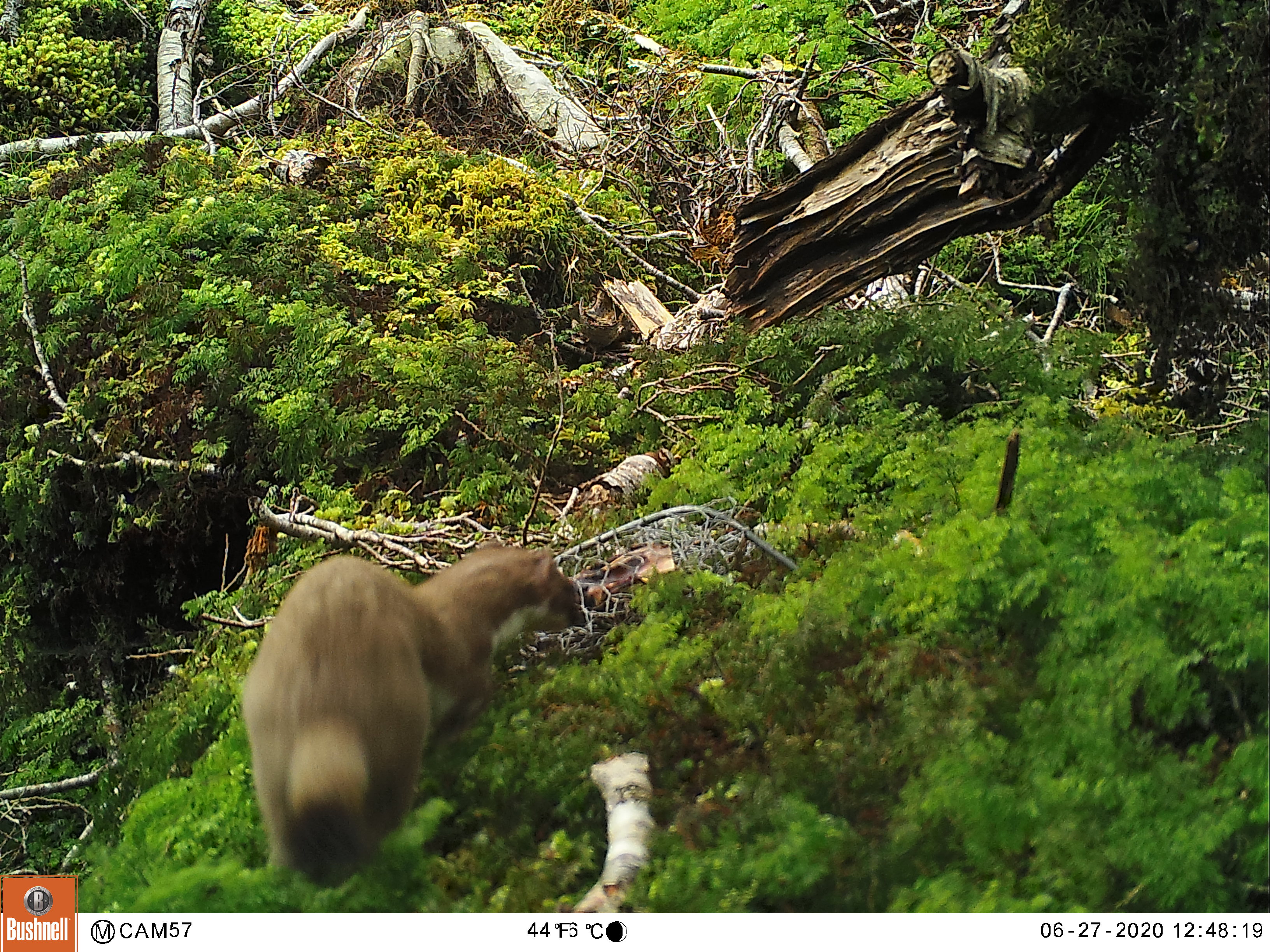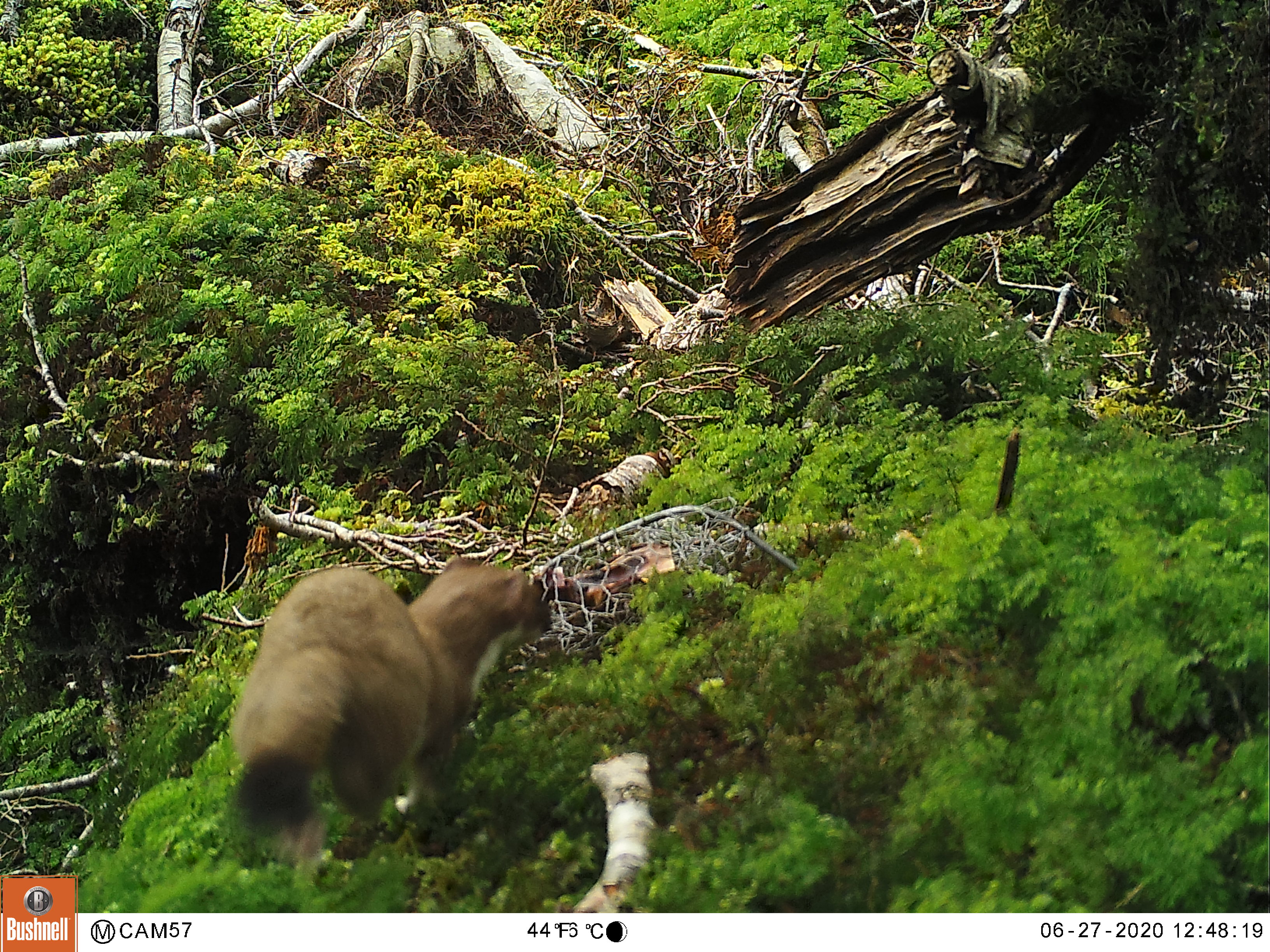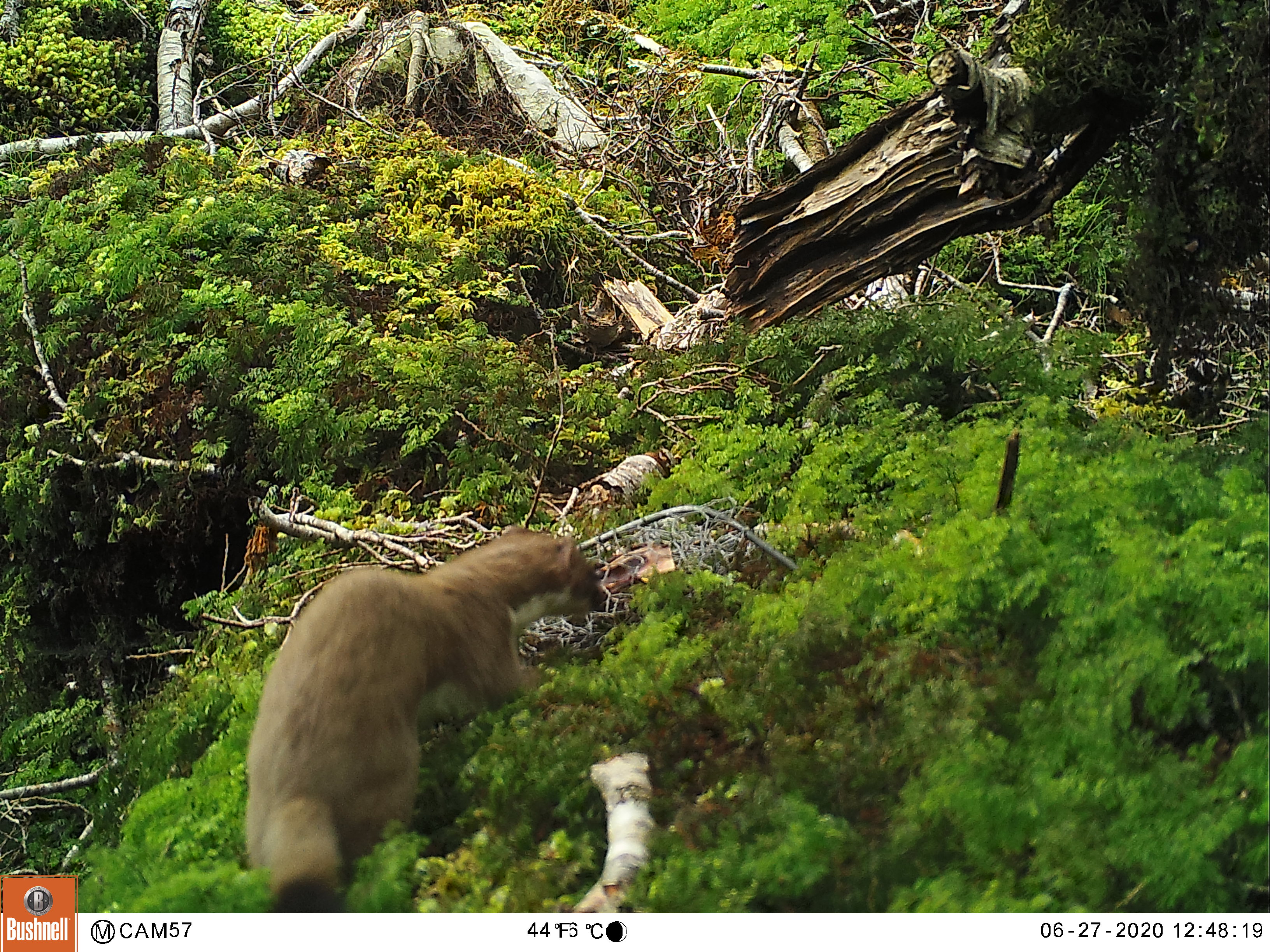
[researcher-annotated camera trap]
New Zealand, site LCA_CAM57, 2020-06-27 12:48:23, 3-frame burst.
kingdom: Animalia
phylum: Chordata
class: Mammalia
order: Carnivora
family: Mustelidae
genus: Mustela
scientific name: Mustela erminea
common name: stoat